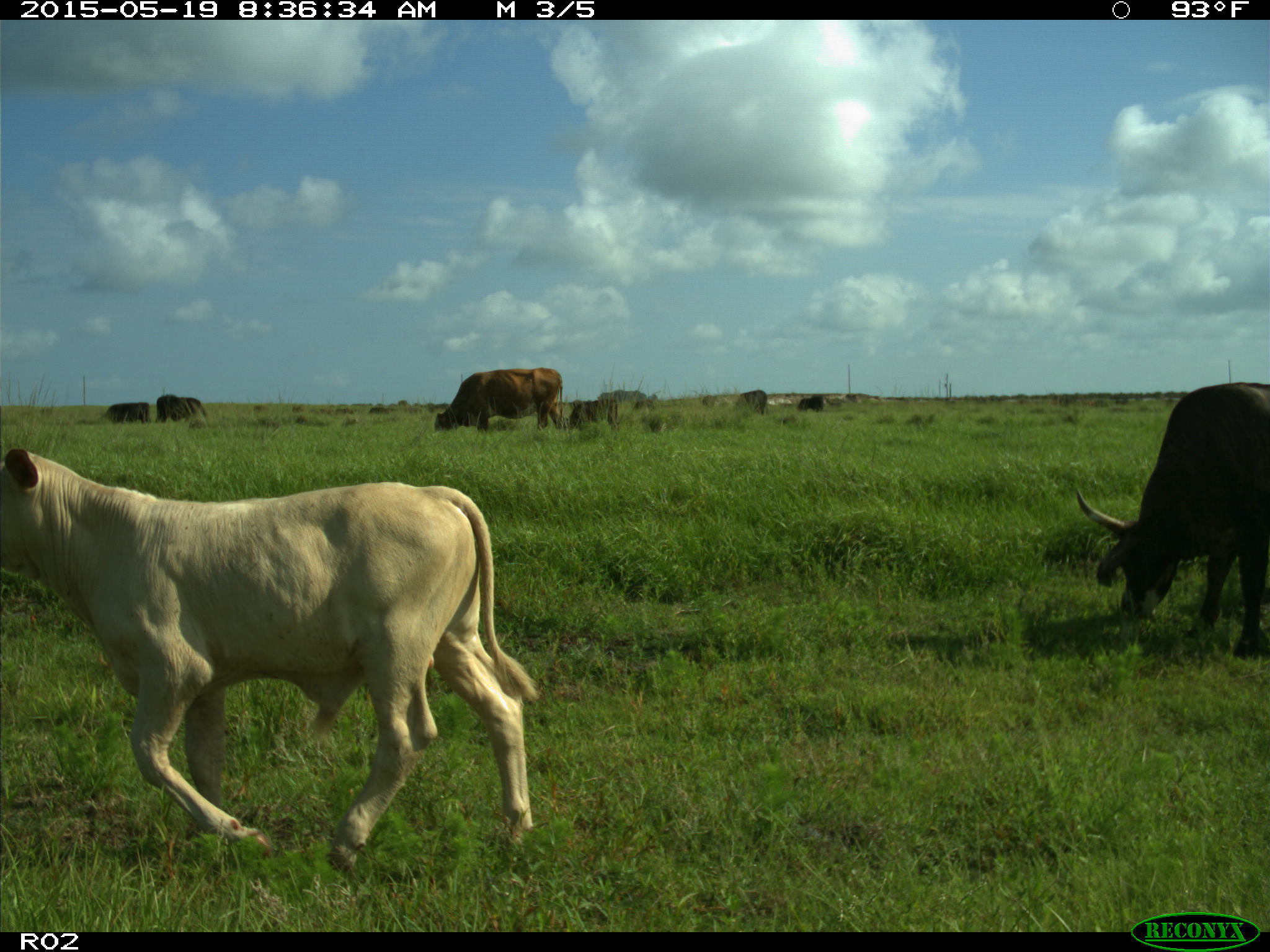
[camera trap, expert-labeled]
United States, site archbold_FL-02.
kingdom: Animalia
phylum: Chordata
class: Mammalia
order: Artiodactyla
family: Bovidae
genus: Bos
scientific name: Bos taurus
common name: domestic cow